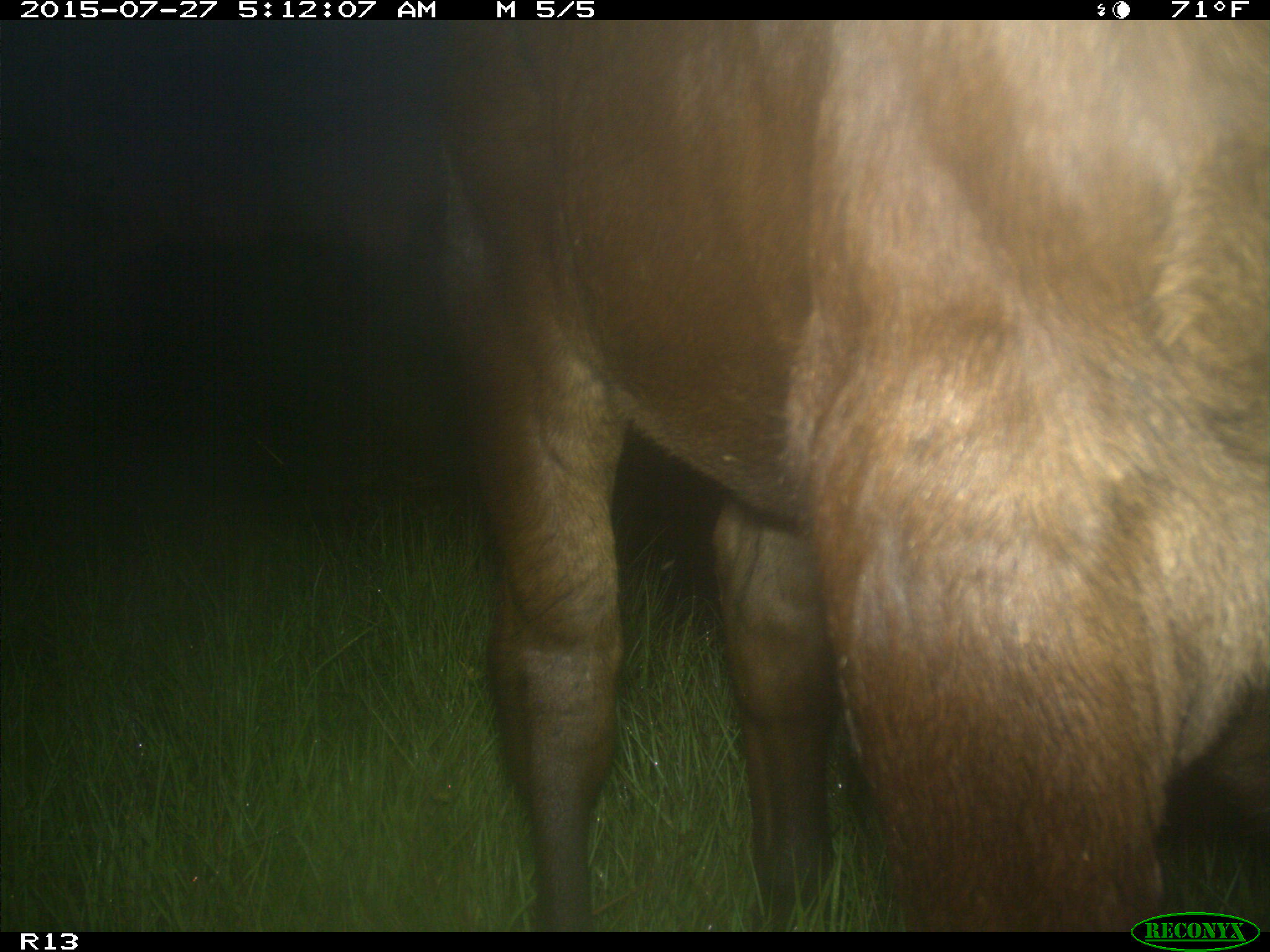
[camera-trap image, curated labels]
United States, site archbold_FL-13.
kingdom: Animalia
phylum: Chordata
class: Mammalia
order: Artiodactyla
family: Bovidae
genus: Bos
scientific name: Bos taurus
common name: domestic cow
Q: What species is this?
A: Bos taurus (domestic cow).